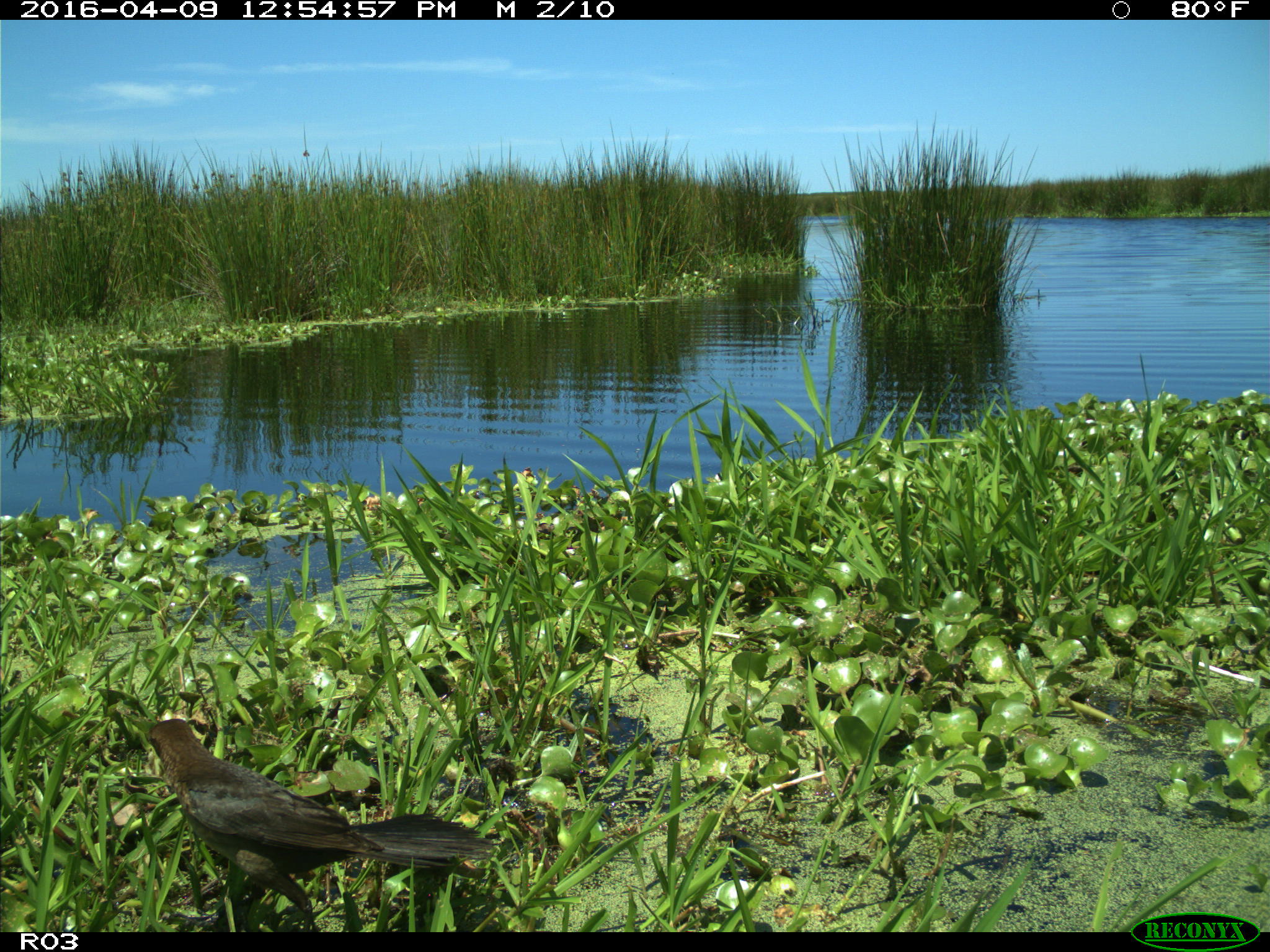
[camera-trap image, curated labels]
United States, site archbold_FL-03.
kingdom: Animalia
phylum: Chordata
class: Aves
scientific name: Aves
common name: birds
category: unidentified bird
Unidentified bird (birds) (Aves).